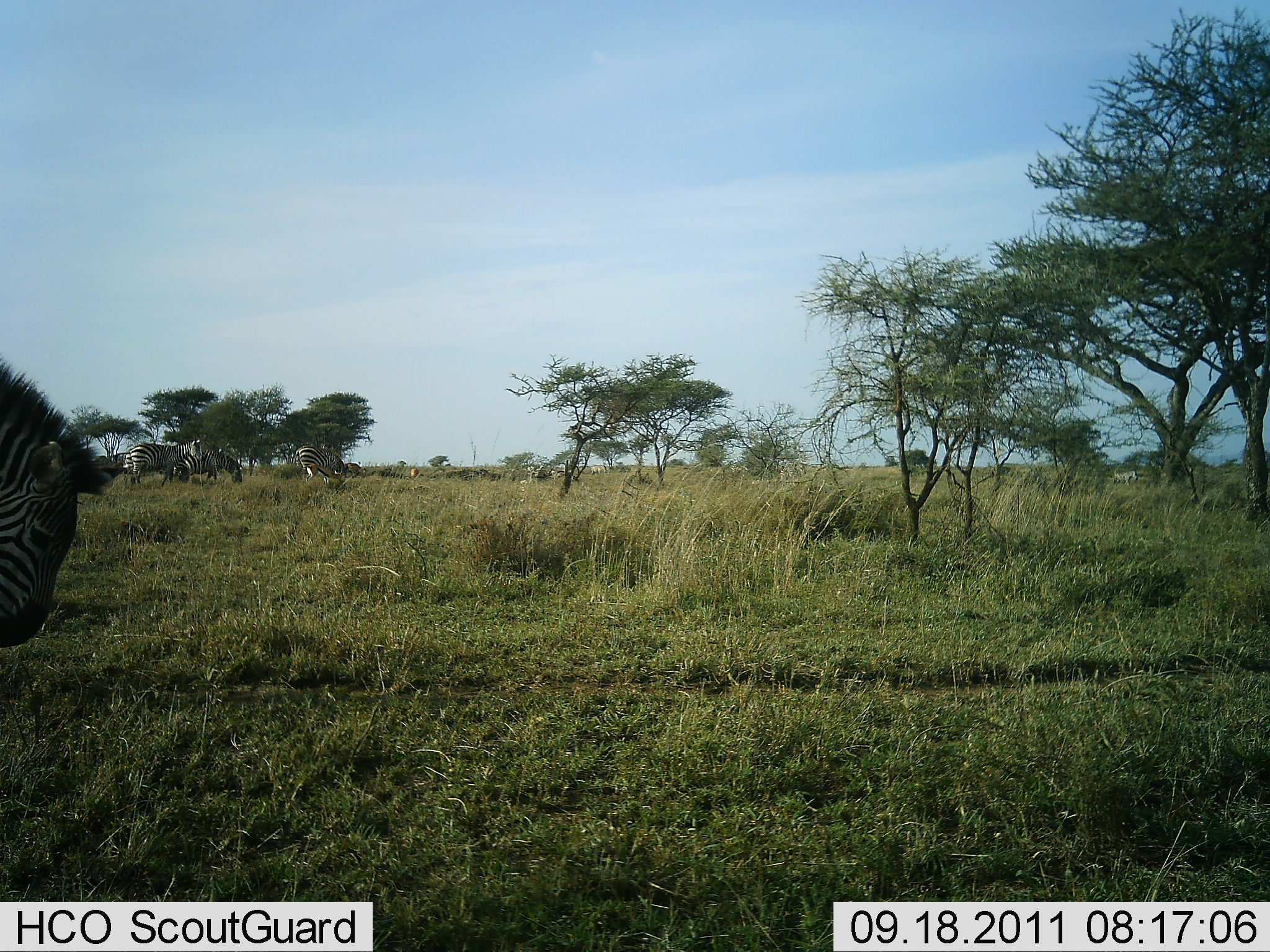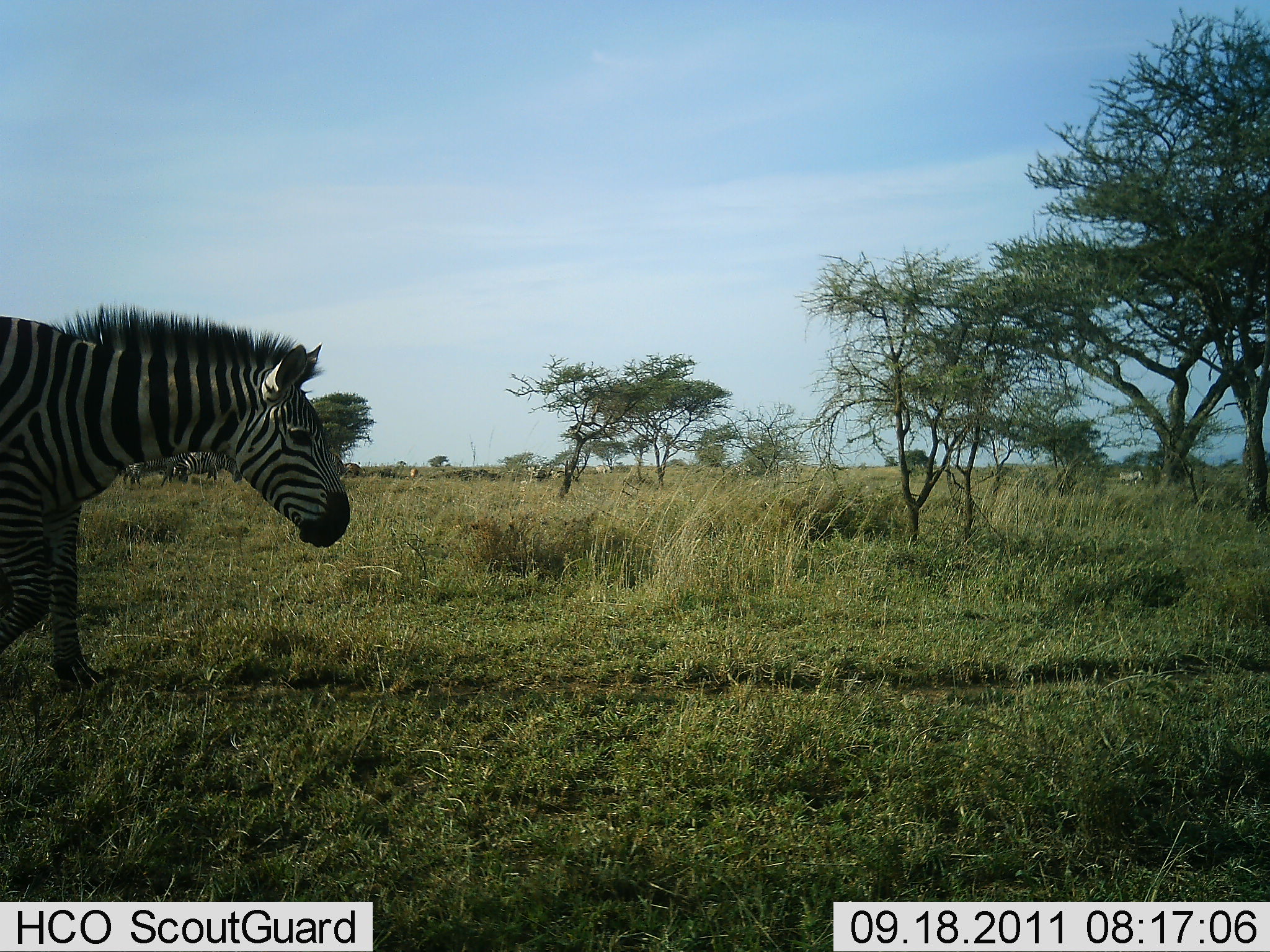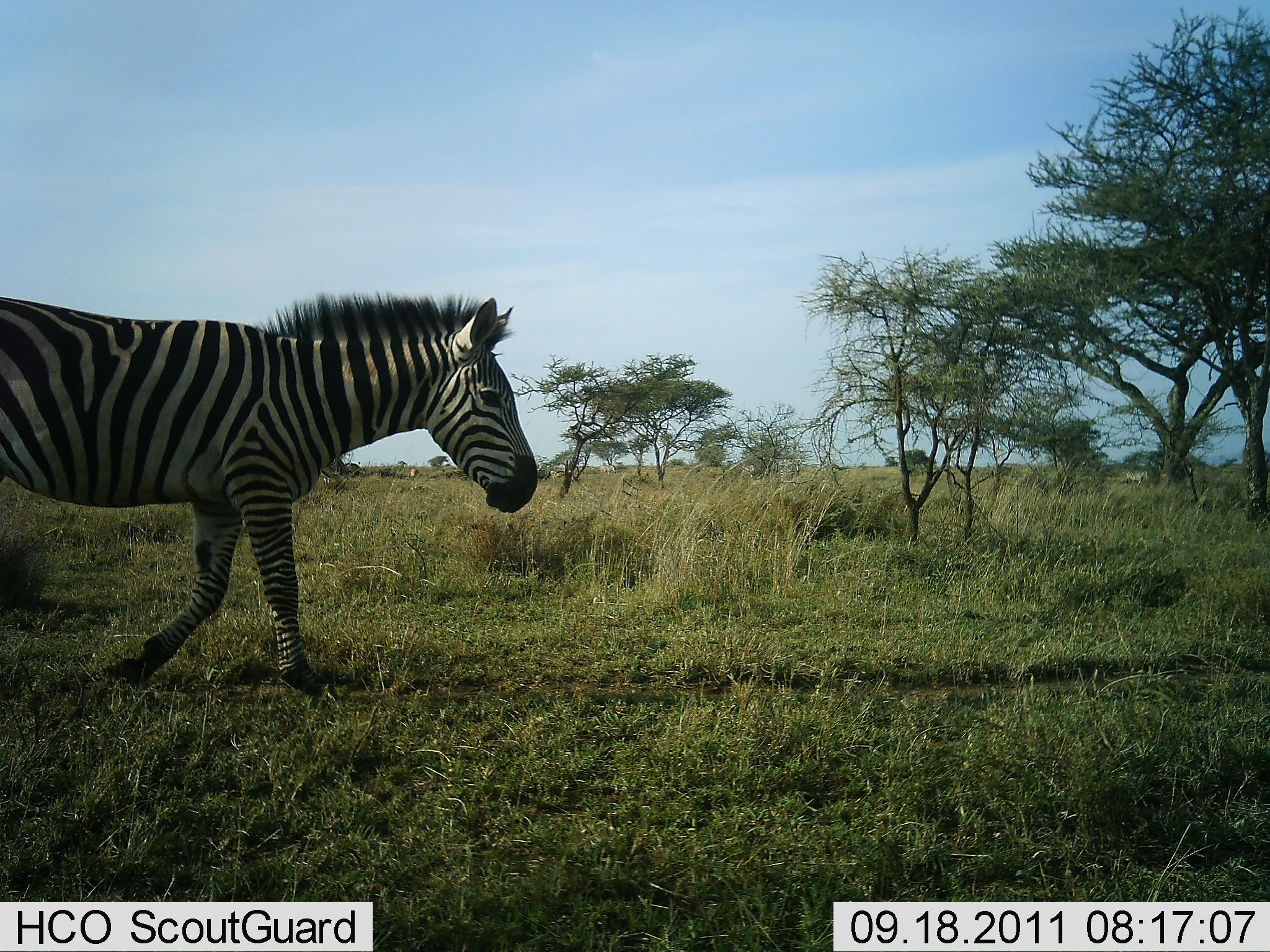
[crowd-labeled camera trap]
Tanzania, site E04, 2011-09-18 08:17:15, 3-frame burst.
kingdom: Animalia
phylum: Chordata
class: Mammalia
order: Perissodactyla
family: Equidae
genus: Equus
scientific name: Equus quagga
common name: plains zebra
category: zebra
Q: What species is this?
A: Zebra (plains zebra) (Equus quagga).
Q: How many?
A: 1.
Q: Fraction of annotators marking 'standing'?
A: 12%.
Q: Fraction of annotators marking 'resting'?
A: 0%.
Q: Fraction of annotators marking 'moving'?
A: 100%.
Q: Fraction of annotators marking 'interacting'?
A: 0%.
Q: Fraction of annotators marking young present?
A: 0%.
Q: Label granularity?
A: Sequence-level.